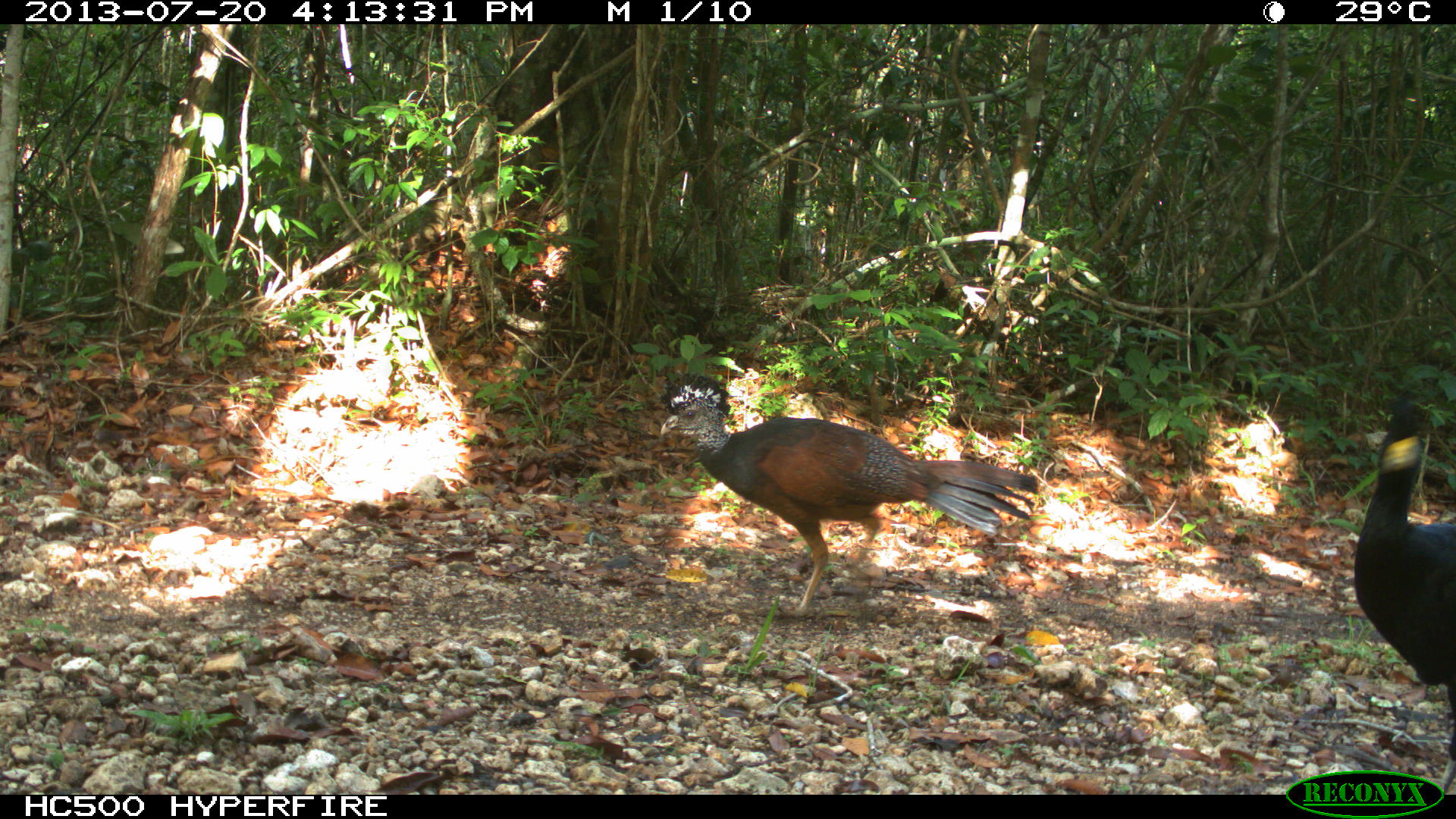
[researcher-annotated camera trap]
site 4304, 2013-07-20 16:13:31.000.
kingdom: Animalia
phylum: Chordata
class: Aves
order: Galliformes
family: Cracidae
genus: Crax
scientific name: Crax rubra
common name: great curassow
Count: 3.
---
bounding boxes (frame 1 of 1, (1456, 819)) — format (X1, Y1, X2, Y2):
crax rubra: (658, 369, 1041, 617); (1354, 408, 1453, 793)